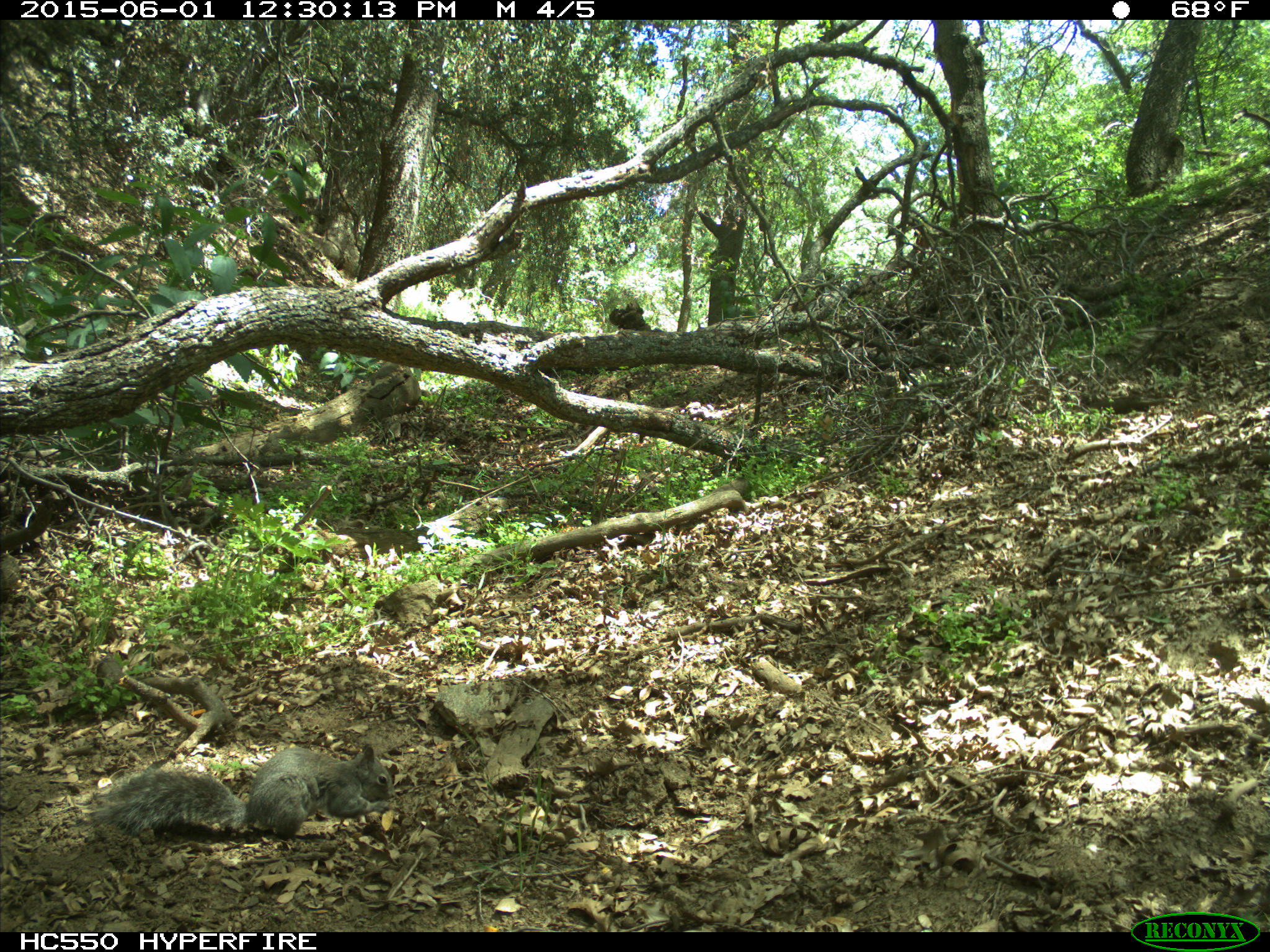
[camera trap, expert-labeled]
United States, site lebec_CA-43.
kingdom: Animalia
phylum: Chordata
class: Mammalia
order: Rodentia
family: Sciuridae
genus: Sciurus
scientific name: Sciurus carolinensis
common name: eastern gray squirrel